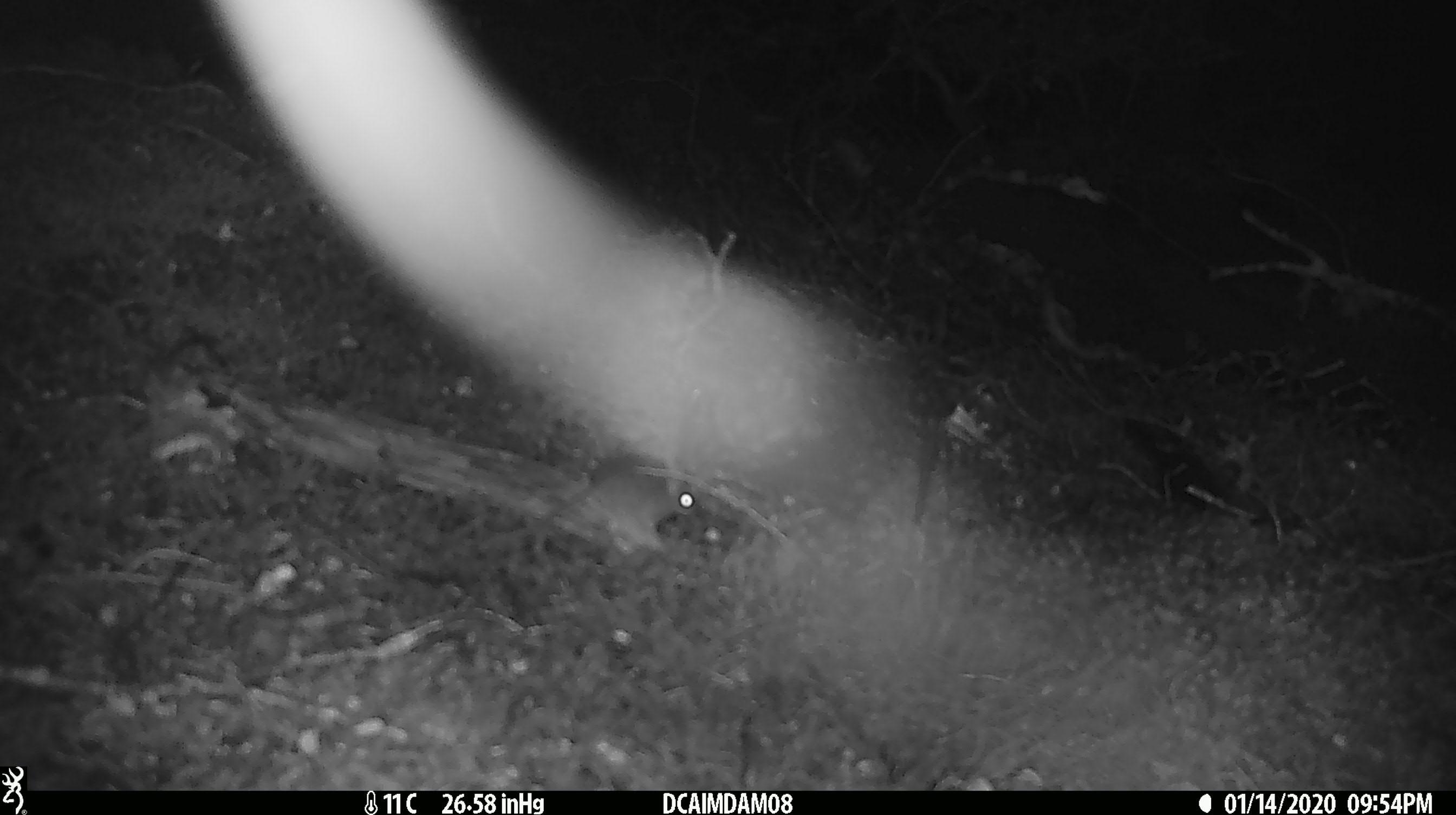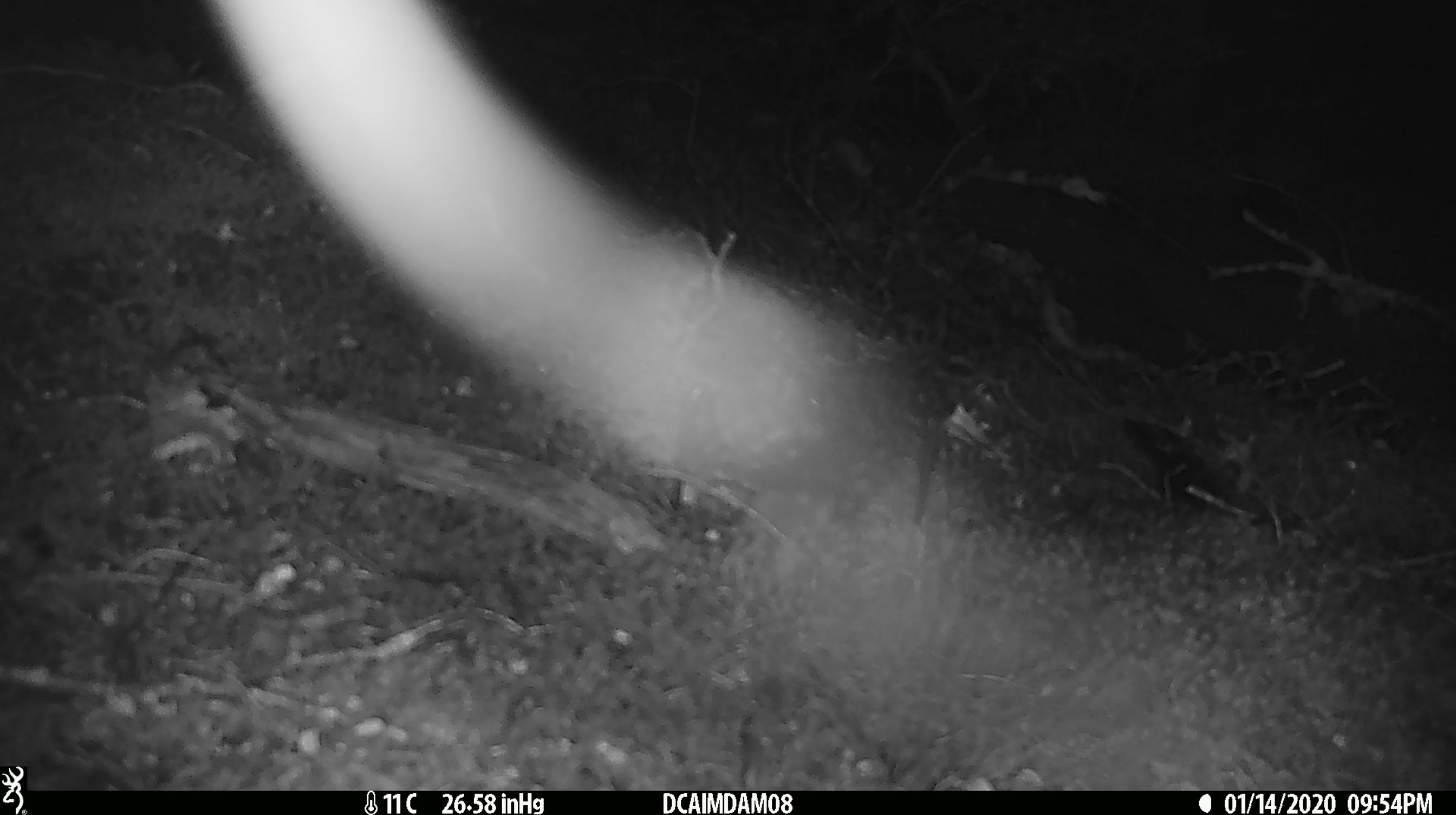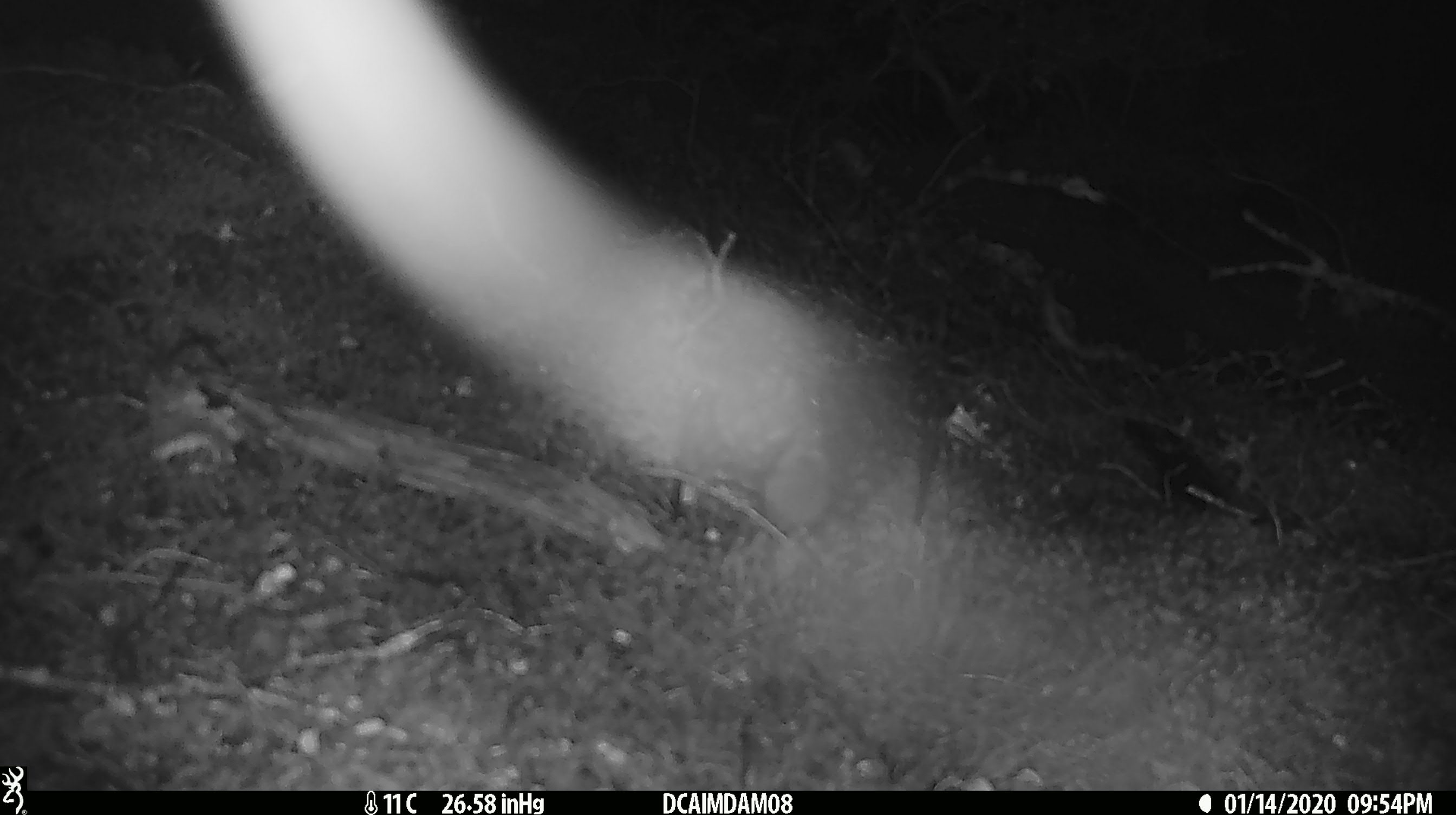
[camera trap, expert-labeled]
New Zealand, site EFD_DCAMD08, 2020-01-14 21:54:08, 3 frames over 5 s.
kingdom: Animalia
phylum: Chordata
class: Mammalia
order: Rodentia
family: Muridae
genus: Mus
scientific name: Mus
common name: mouse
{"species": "mouse (Mus)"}